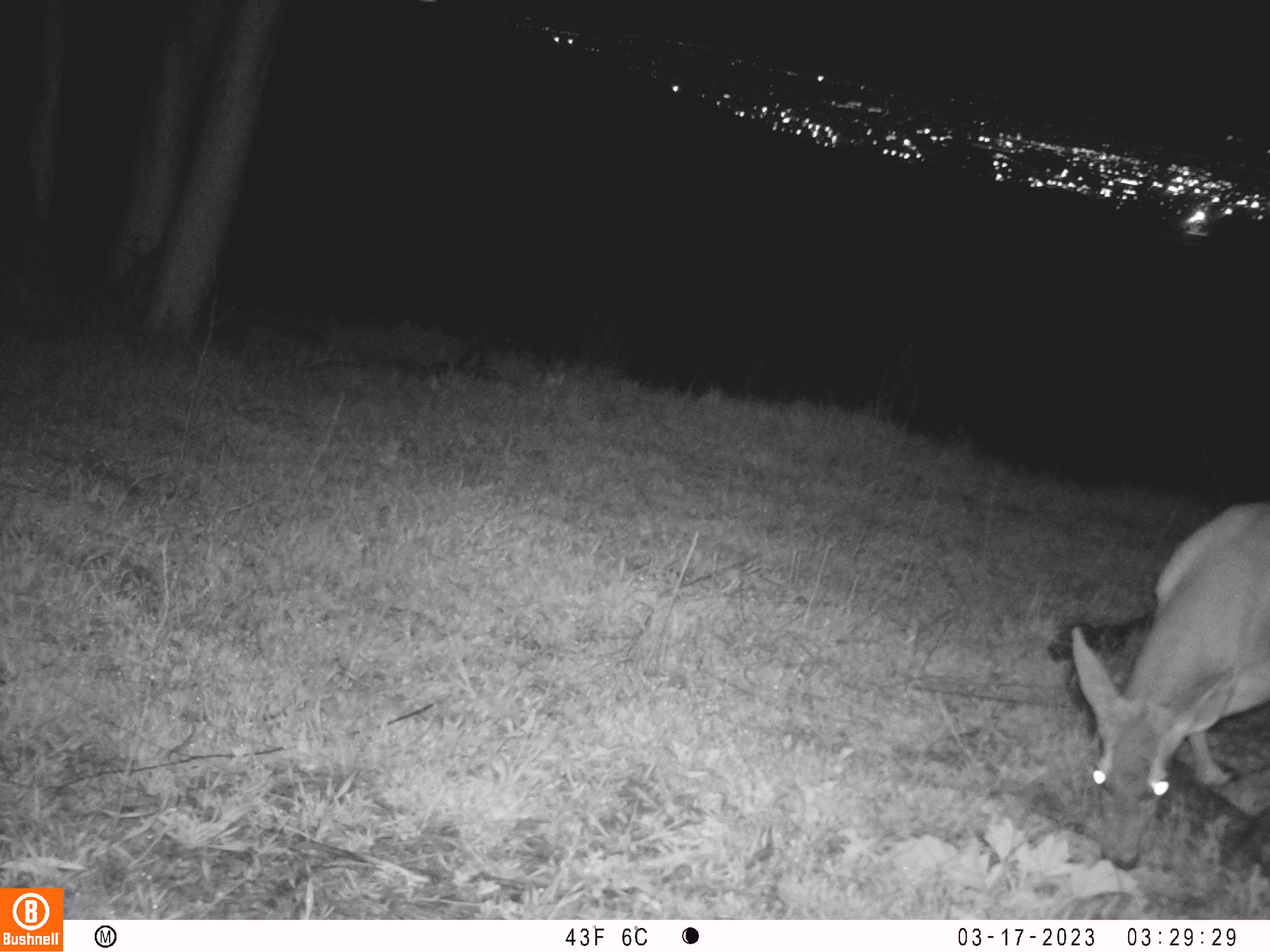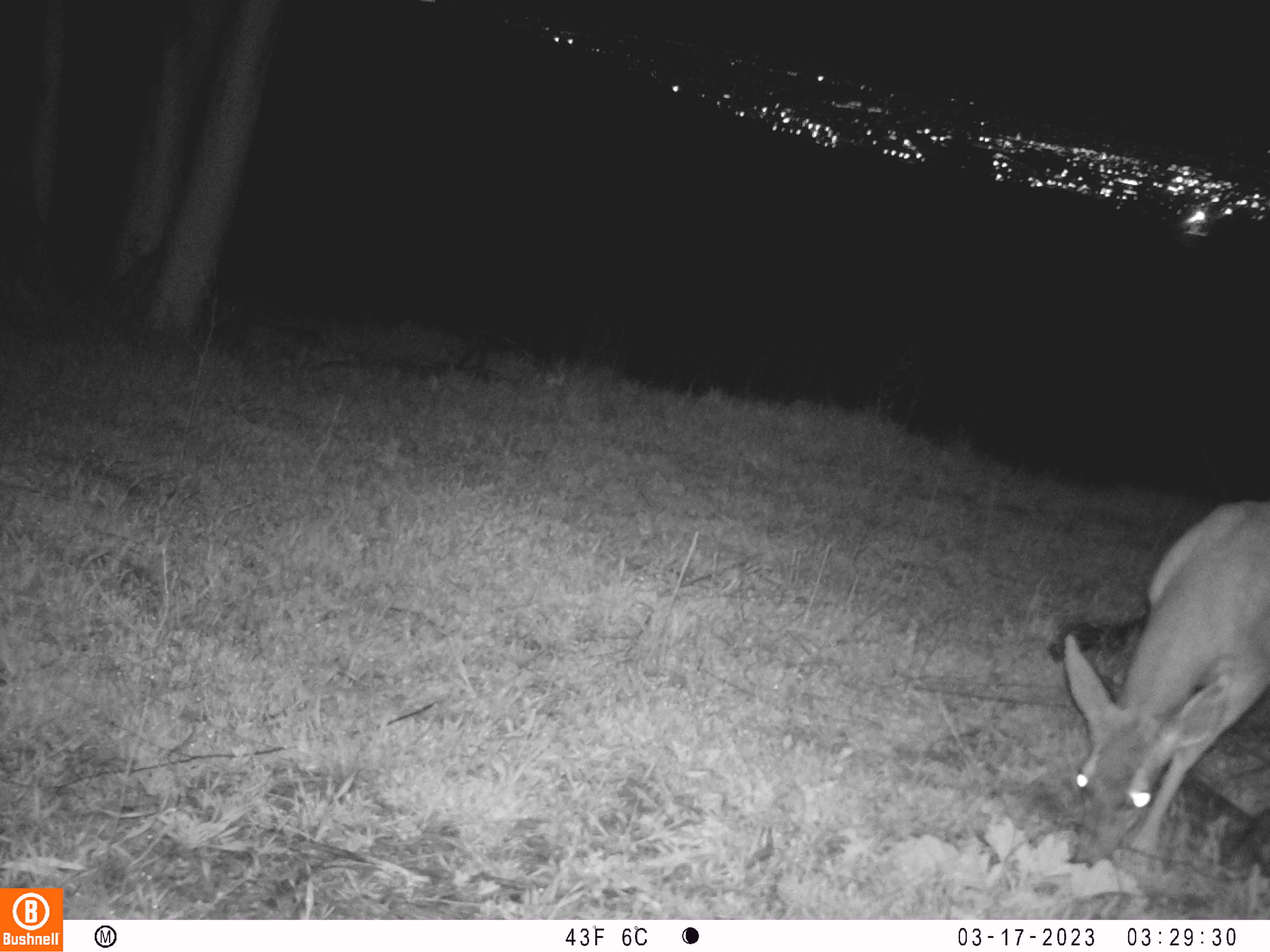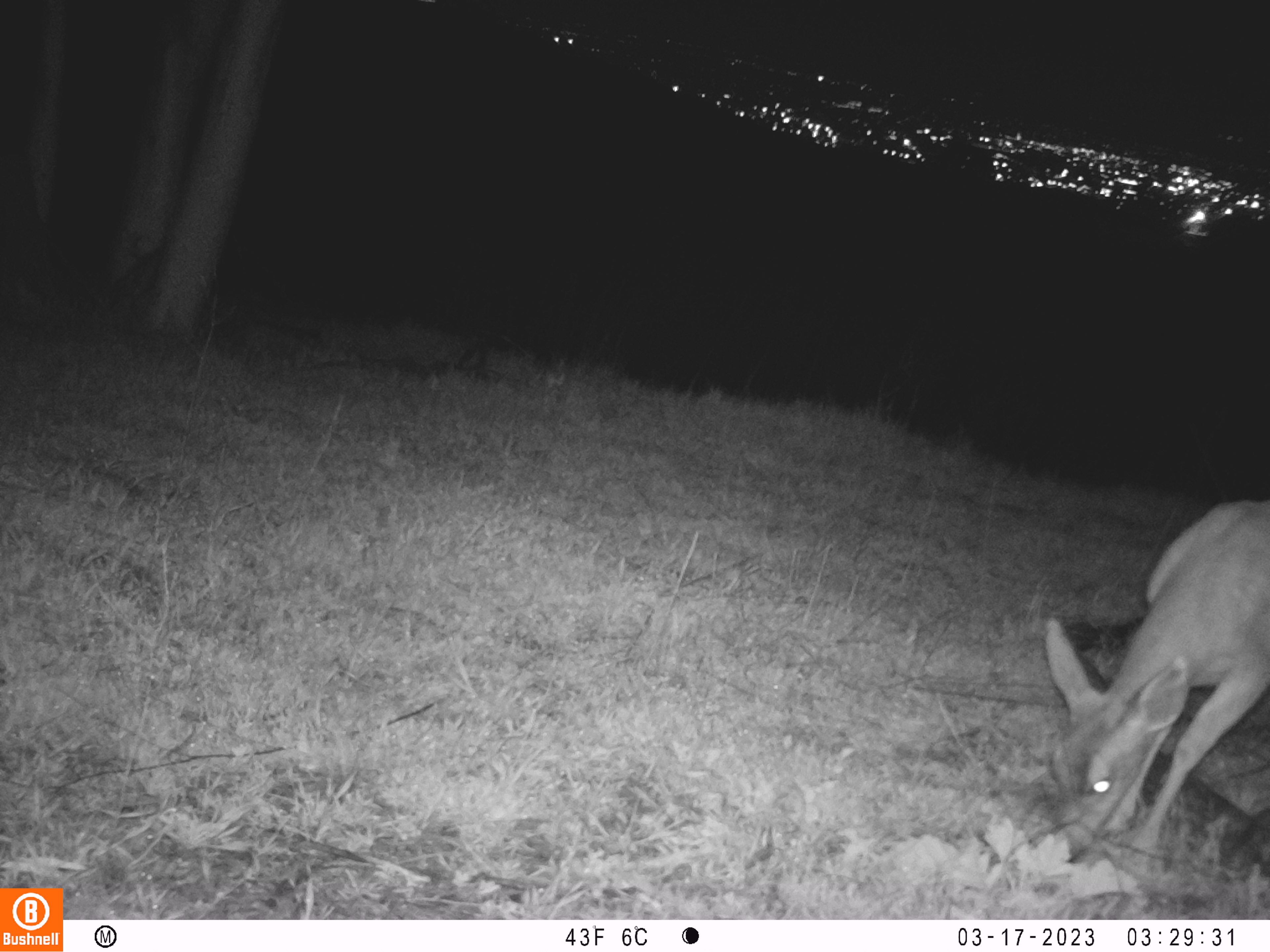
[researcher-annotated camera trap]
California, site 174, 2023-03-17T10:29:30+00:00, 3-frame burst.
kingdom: Animalia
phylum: Chordata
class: Mammalia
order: Artiodactyla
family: Cervidae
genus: Odocoileus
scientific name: Odocoileus hemionus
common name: mule deer